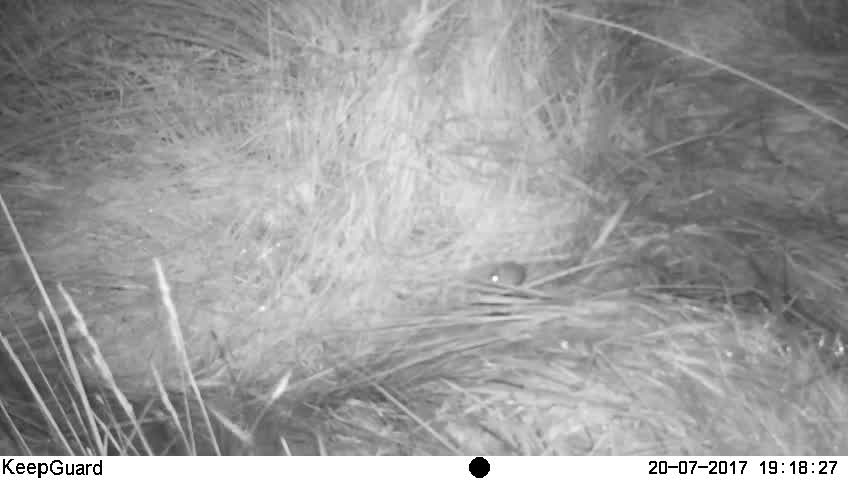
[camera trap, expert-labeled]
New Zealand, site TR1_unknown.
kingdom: Animalia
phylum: Chordata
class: Mammalia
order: Rodentia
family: Muridae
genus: Mus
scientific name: Mus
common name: mouse